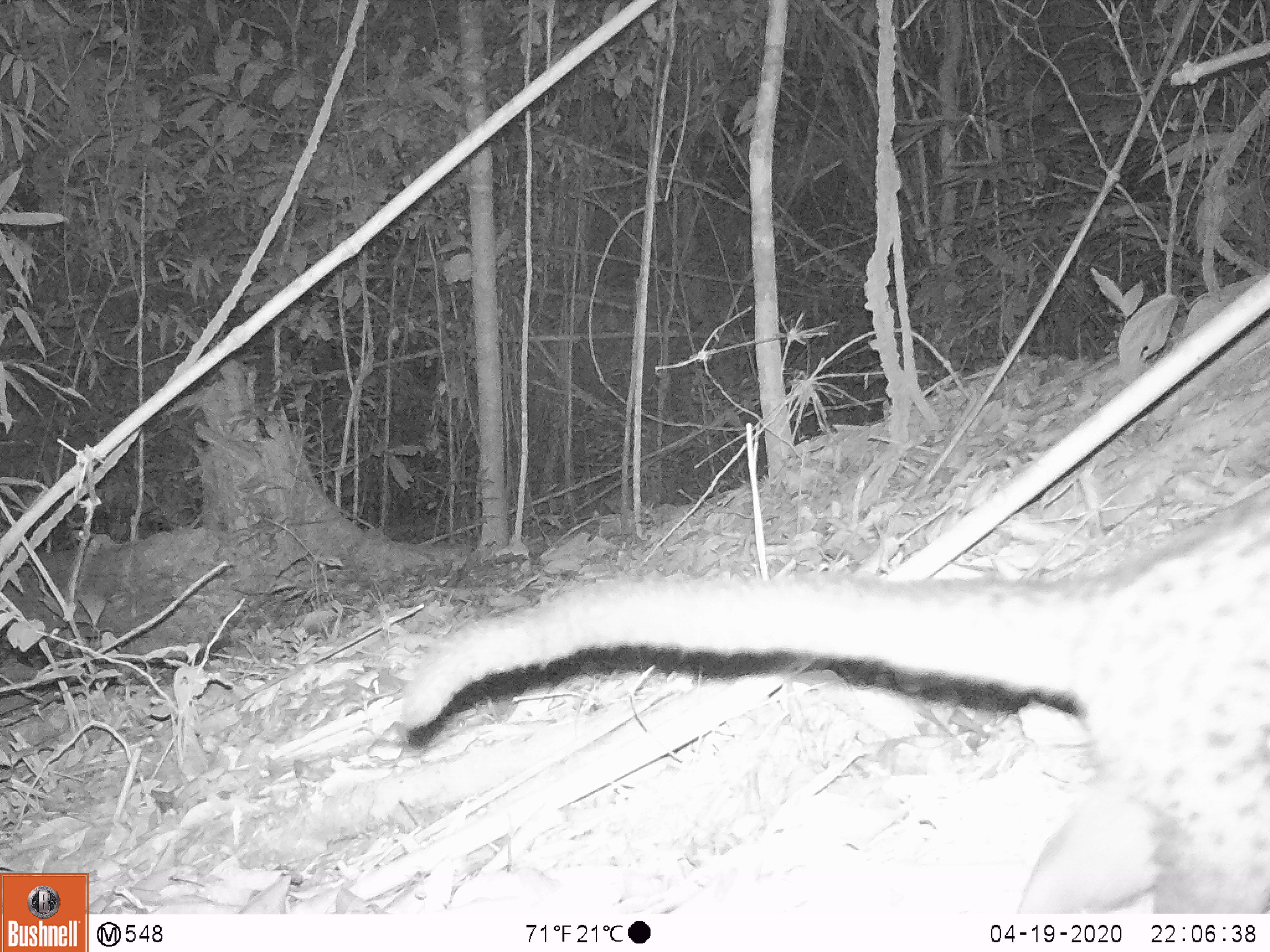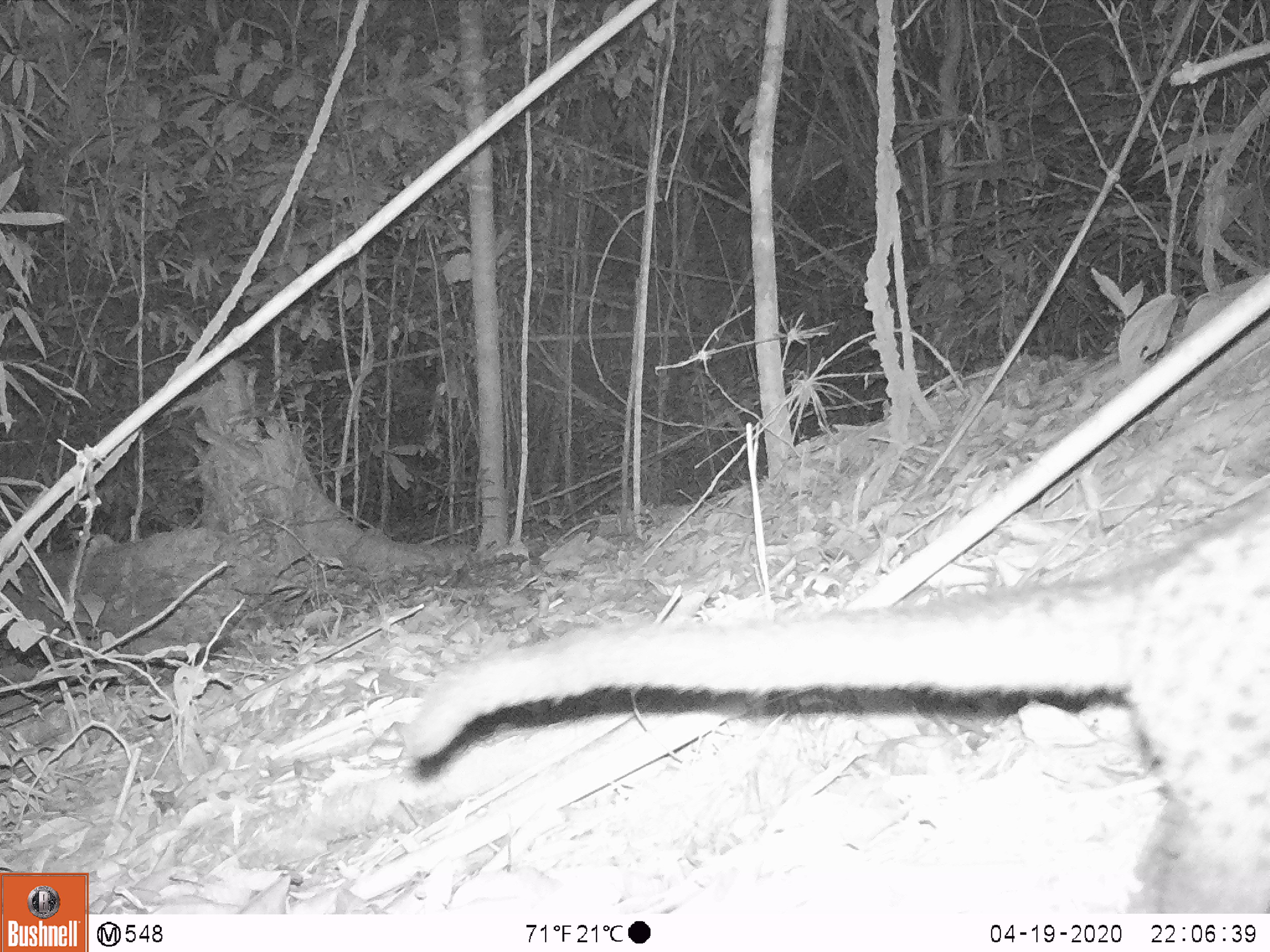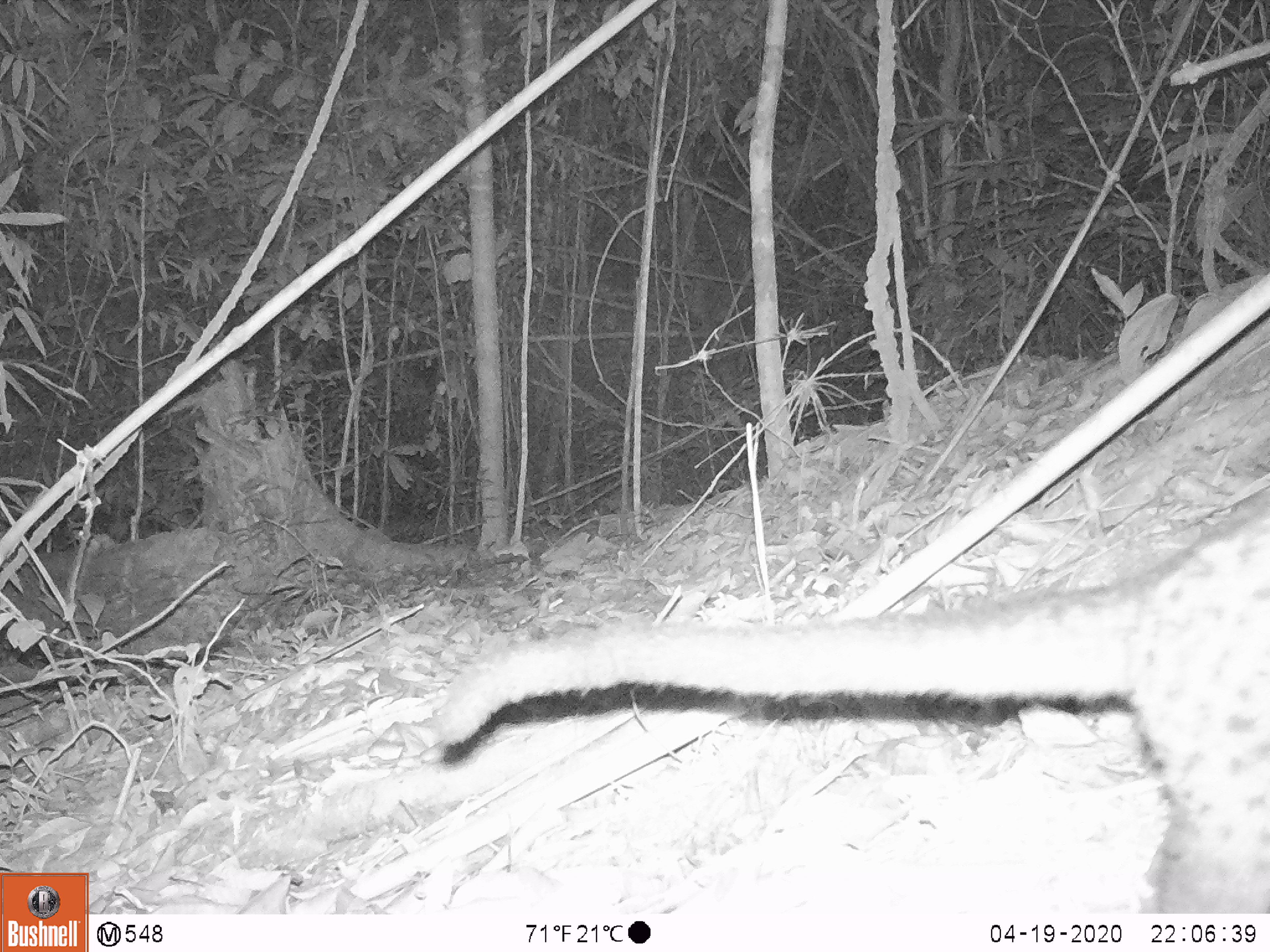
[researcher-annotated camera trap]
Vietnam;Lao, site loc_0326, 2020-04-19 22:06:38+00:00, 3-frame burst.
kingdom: Animalia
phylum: Chordata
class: Mammalia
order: Carnivora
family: Viverridae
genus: Paradoxurus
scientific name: Paradoxurus hermaphroditus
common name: common palm civet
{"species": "common palm civet (Paradoxurus hermaphroditus)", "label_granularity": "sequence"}